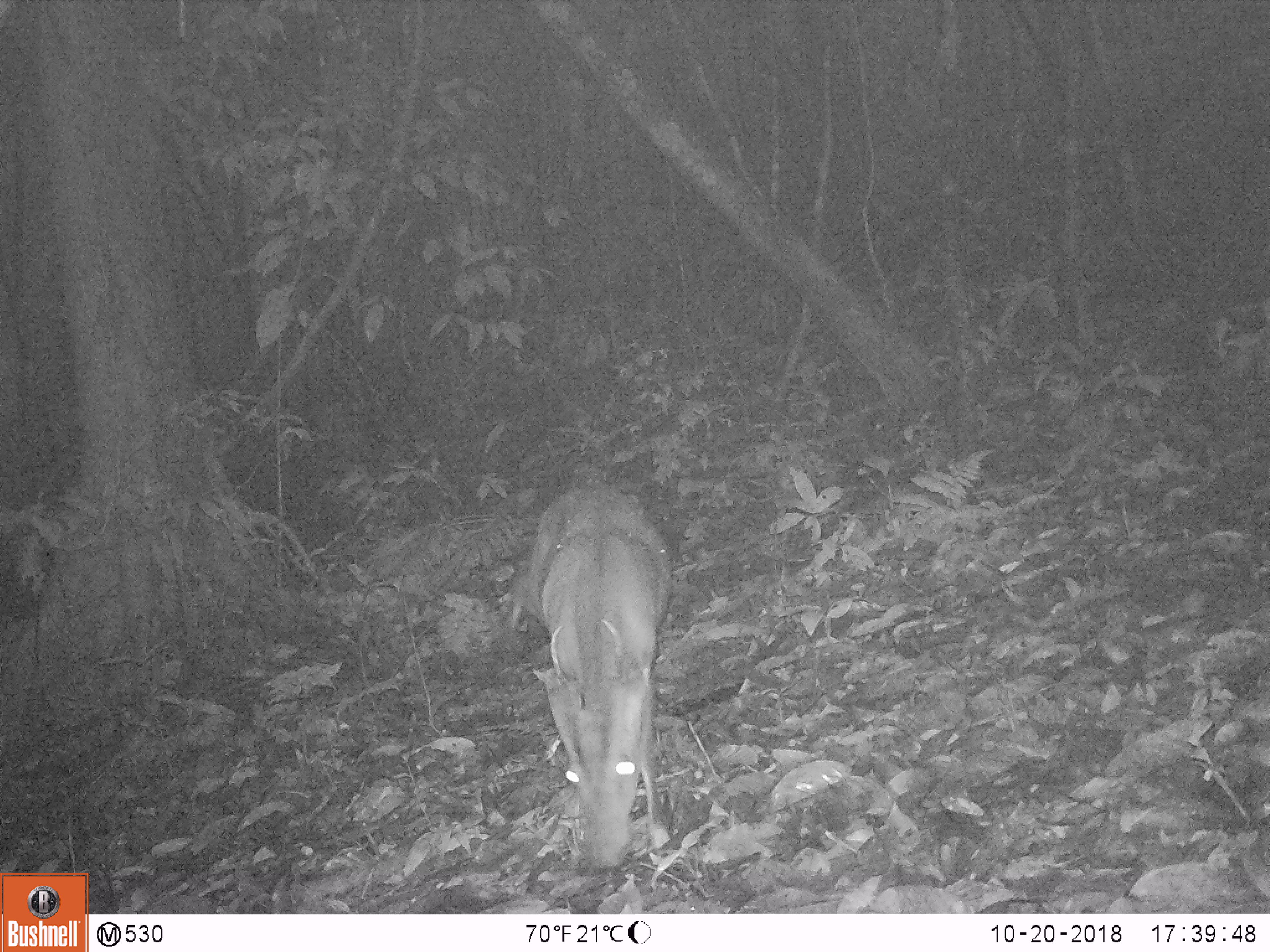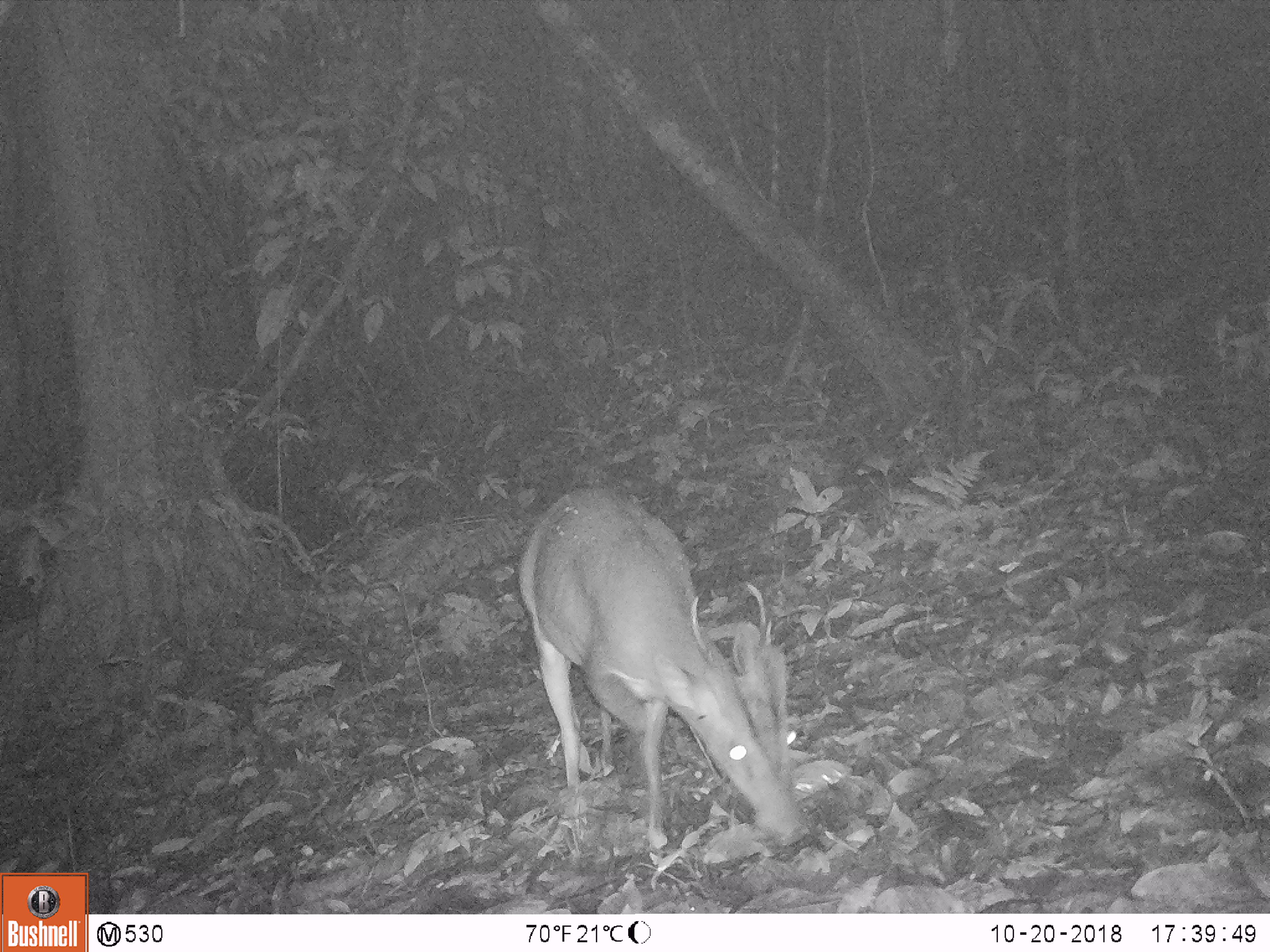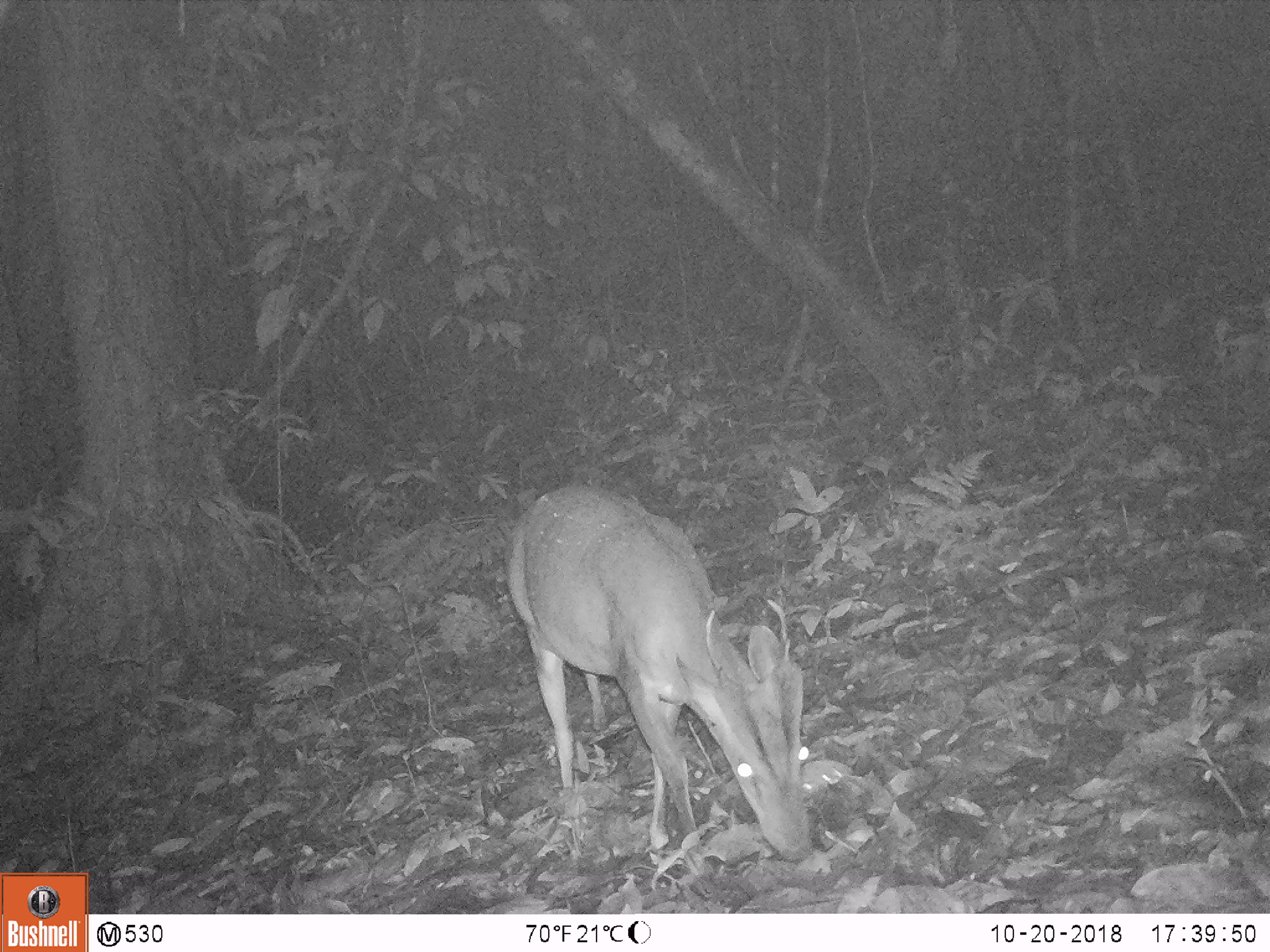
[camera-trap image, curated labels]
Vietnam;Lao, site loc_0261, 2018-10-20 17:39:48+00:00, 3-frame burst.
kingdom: Animalia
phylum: Chordata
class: Mammalia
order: Artiodactyla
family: Cervidae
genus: Muntiacus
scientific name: Muntiacus vuquangensis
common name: large-antlered muntjac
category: large antlered muntjac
Large antlered muntjac (large-antlered muntjac) (Muntiacus vuquangensis). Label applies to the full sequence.